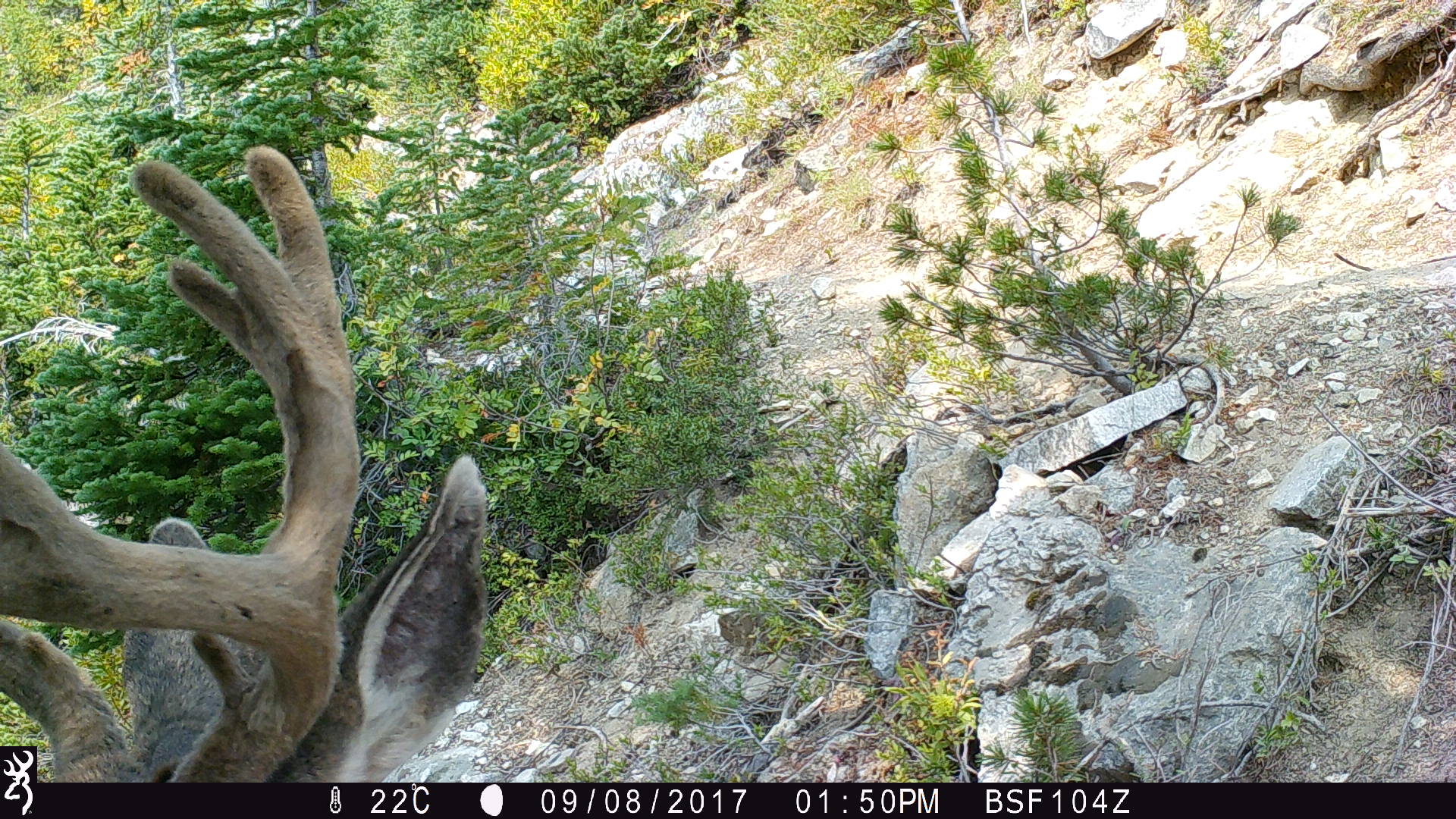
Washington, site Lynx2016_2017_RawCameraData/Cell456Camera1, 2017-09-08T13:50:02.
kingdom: Animalia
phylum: Chordata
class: Mammalia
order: Artiodactyla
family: Cervidae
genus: Odocoileus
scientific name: Odocoileus hemionus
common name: mule deer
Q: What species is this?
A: Odocoileus hemionus (mule deer).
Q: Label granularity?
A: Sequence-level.